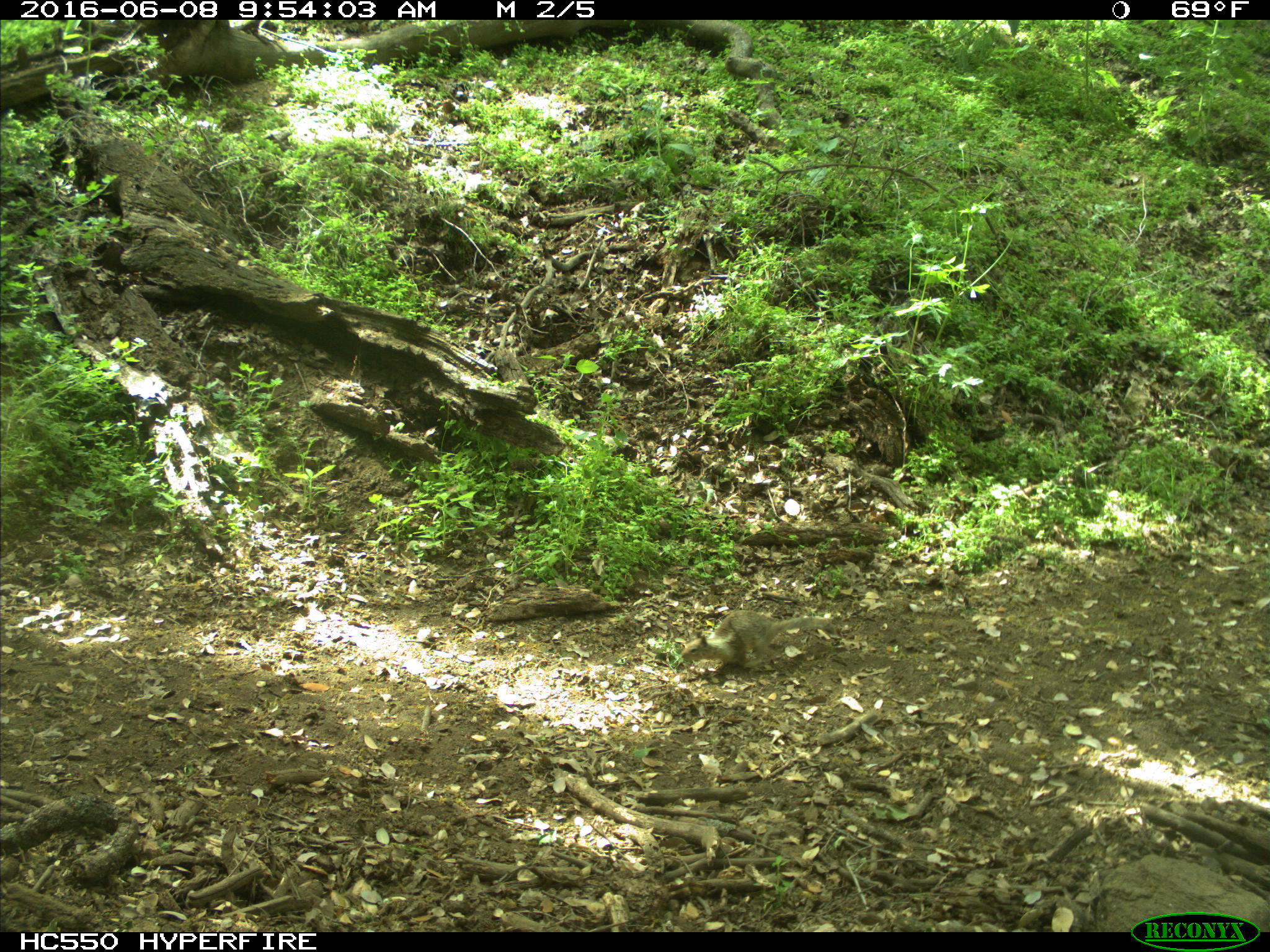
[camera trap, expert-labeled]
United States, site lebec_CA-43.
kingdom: Animalia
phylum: Chordata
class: Mammalia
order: Rodentia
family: Sciuridae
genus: Otospermophilus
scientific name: Otospermophilus beecheyi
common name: california ground squirrel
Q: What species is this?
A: Otospermophilus beecheyi (california ground squirrel).